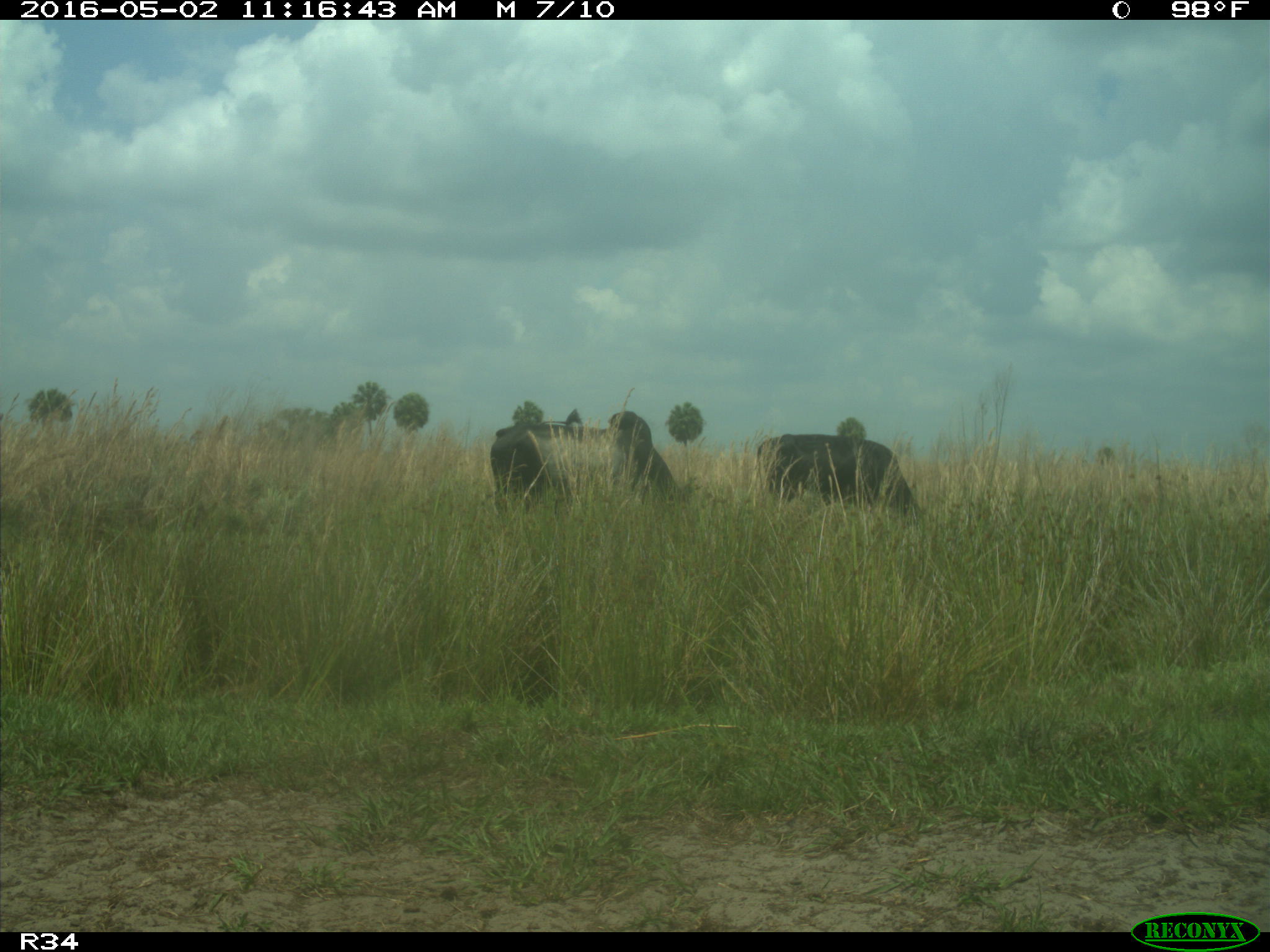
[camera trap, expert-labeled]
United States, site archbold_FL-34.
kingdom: Animalia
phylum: Chordata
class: Mammalia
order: Artiodactyla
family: Bovidae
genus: Bos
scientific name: Bos taurus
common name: domestic cow